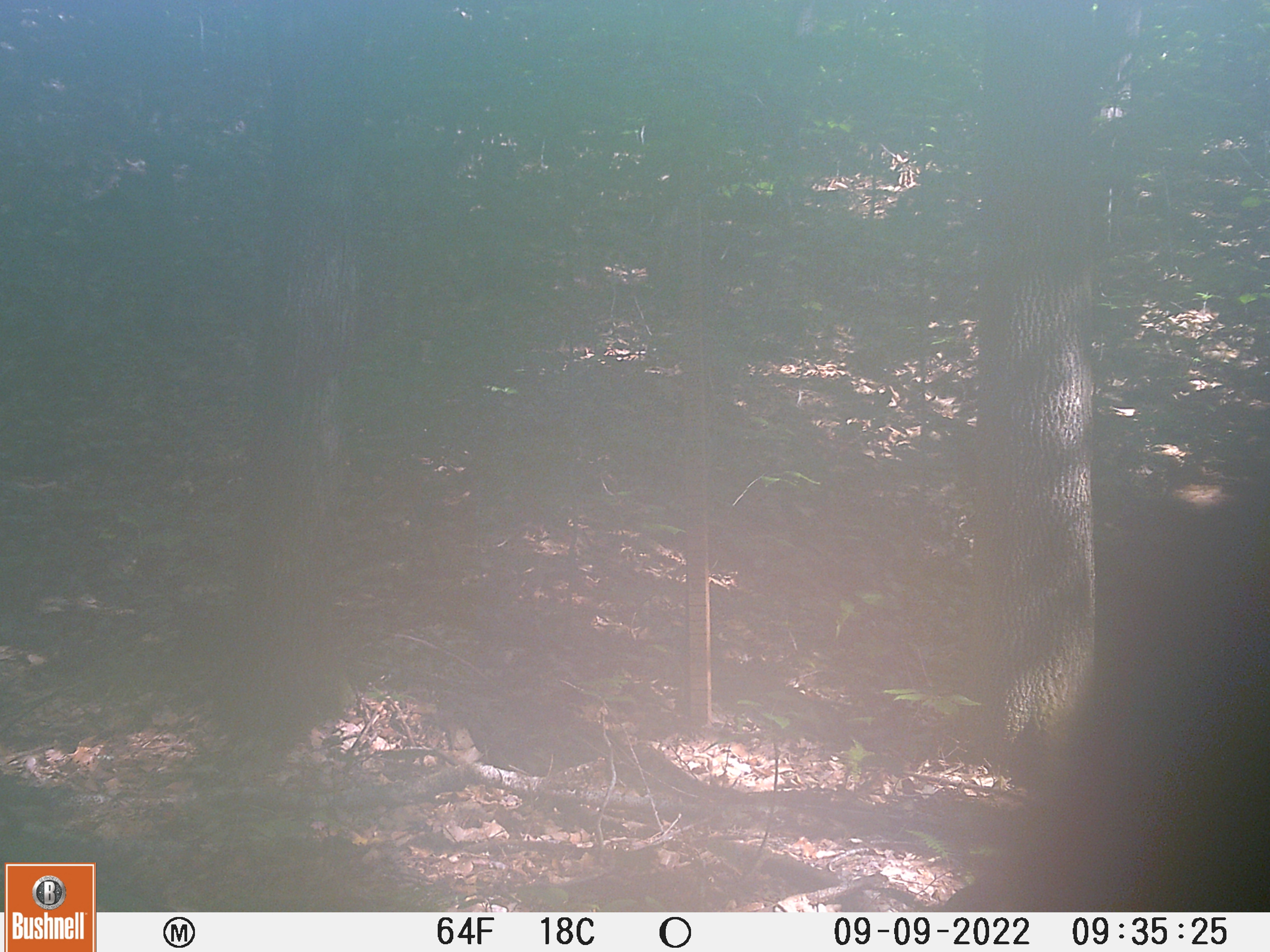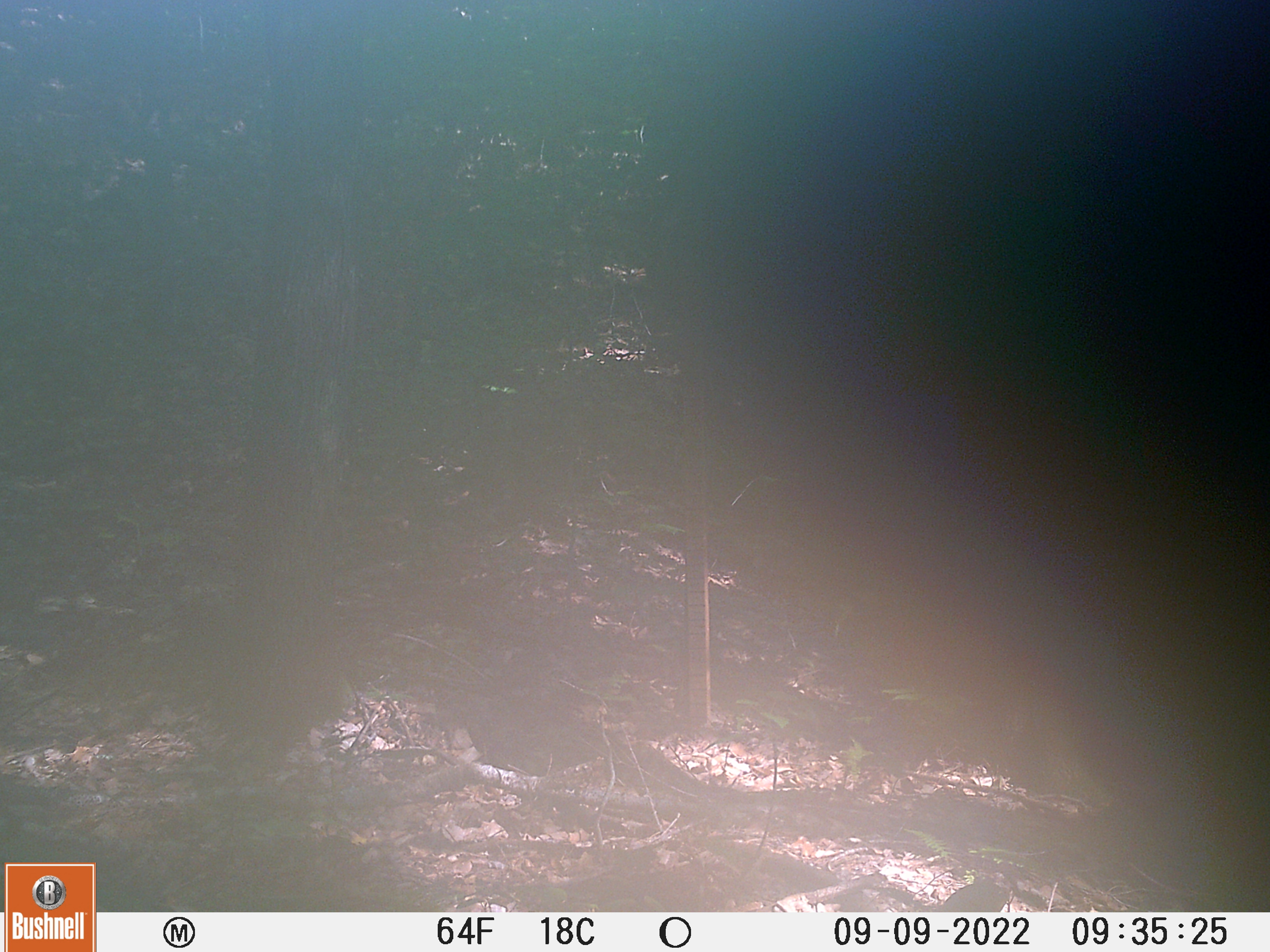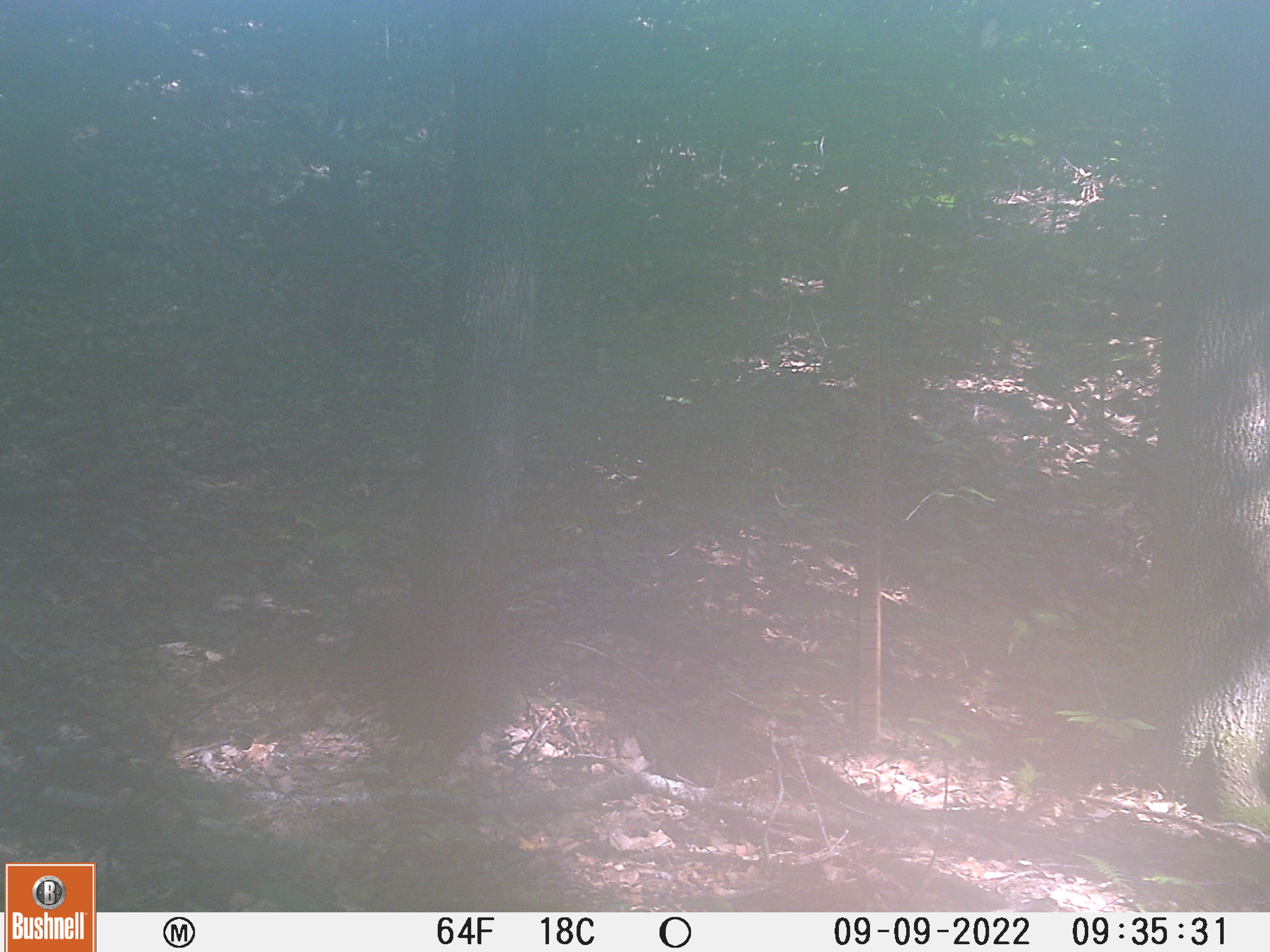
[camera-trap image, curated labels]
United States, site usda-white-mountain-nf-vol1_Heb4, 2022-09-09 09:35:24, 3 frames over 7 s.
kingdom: Animalia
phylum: Chordata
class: Mammalia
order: Artiodactyla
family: Cervidae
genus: Alces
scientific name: Alces alces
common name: moose